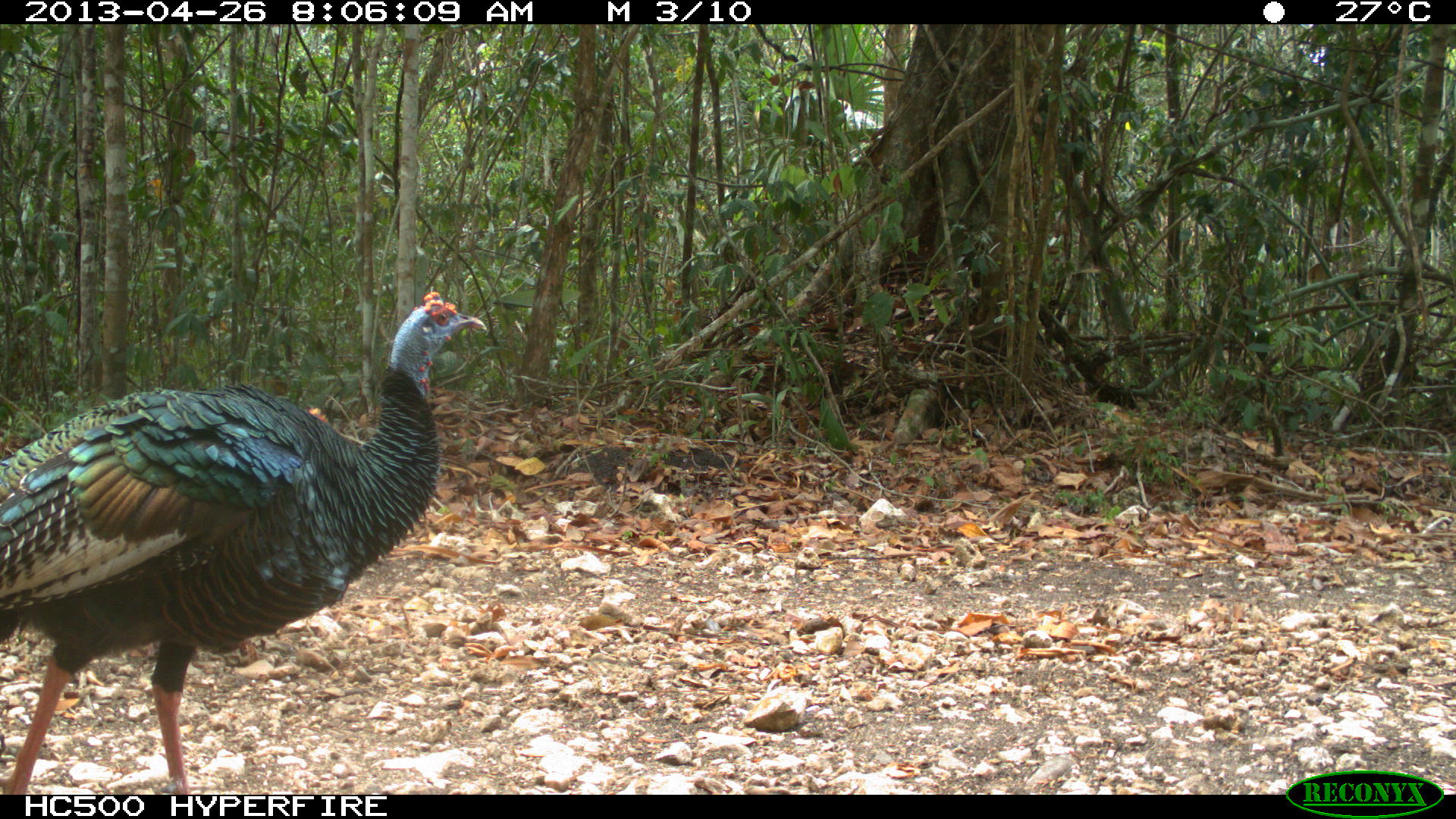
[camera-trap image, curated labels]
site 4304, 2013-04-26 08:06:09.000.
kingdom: Animalia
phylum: Chordata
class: Aves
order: Galliformes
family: Phasianidae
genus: Meleagris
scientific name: Meleagris ocellata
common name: ocellated turkey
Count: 3.